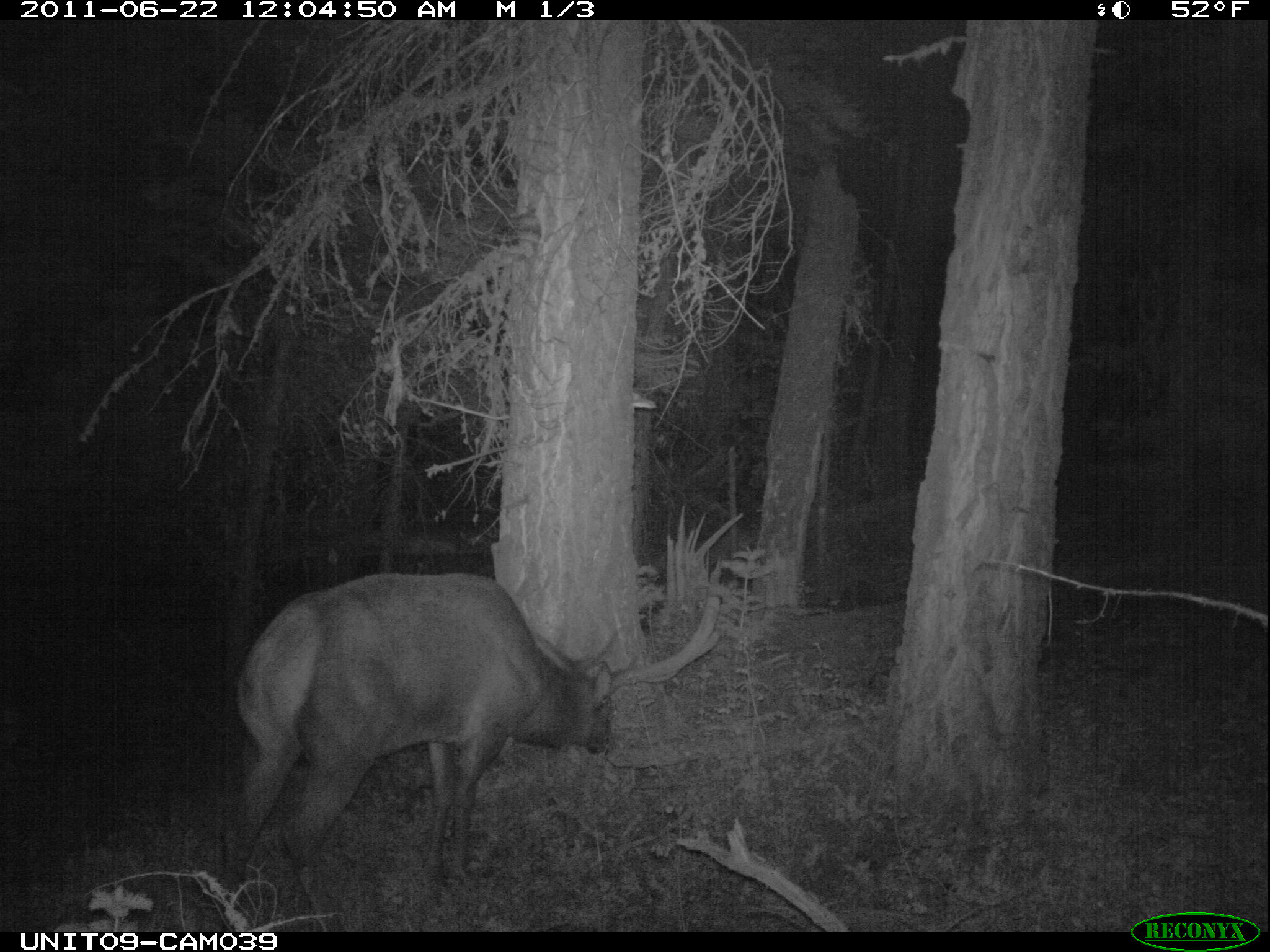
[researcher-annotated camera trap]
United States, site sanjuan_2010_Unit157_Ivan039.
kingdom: Animalia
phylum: Chordata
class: Mammalia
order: Artiodactyla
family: Cervidae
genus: Cervus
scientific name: Cervus elaphus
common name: red deer